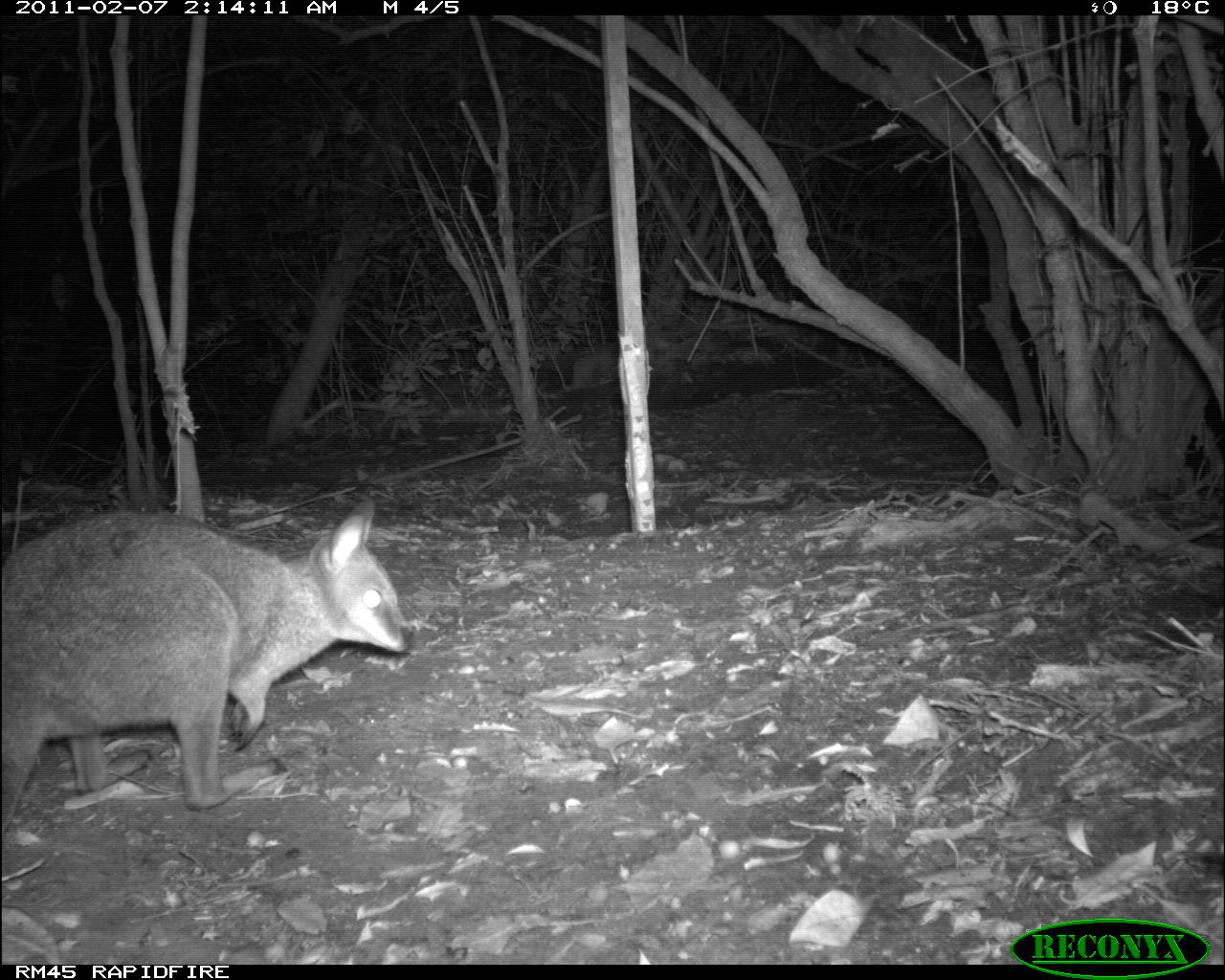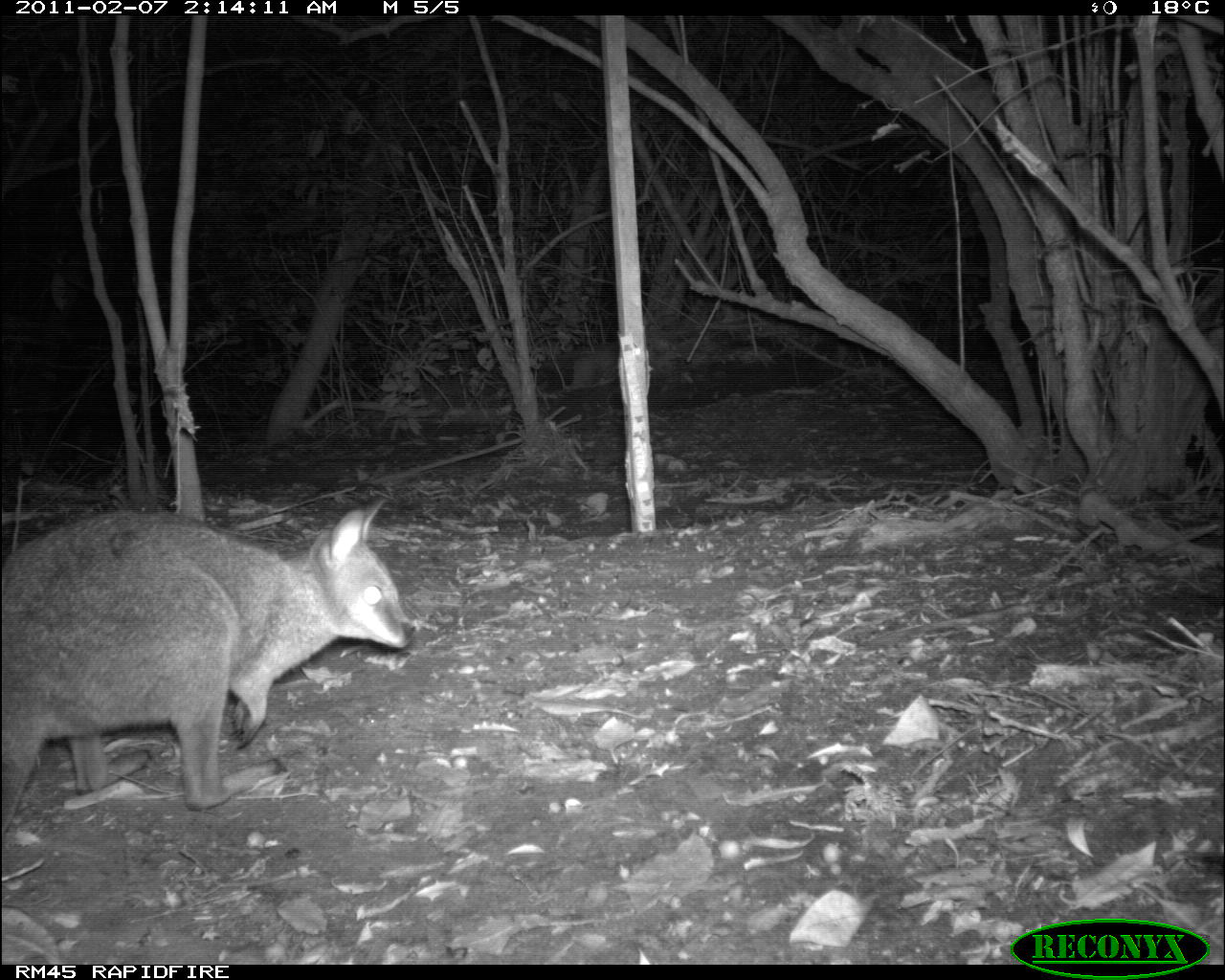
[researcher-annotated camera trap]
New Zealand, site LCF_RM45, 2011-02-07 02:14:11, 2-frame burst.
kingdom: Animalia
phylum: Chordata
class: Mammalia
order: Diprotodontia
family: Macropodidae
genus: Notamacropus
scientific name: Notamacropus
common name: wallaby